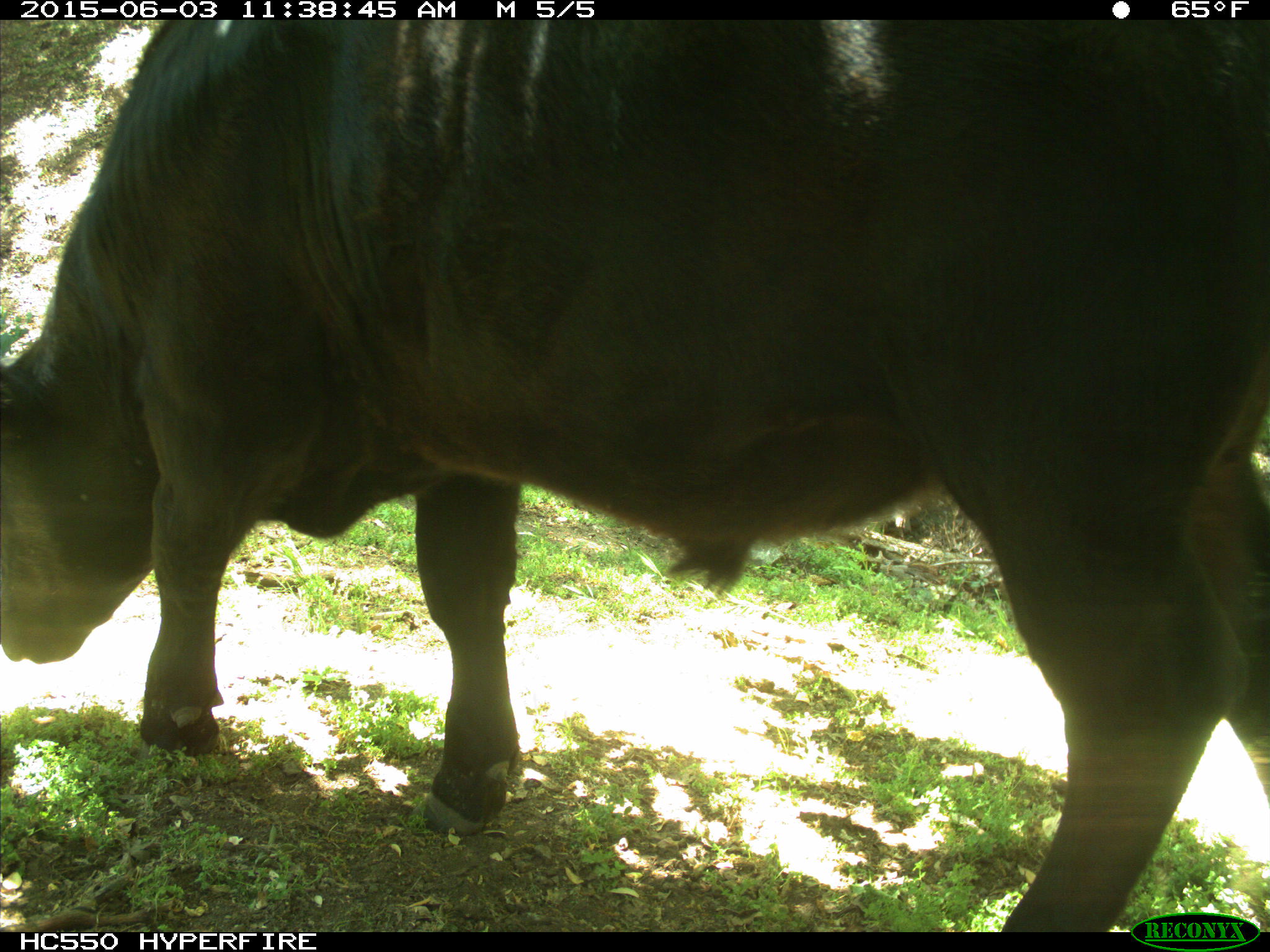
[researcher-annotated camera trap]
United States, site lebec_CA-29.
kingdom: Animalia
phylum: Chordata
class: Mammalia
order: Artiodactyla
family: Bovidae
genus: Bos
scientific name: Bos taurus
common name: domestic cow